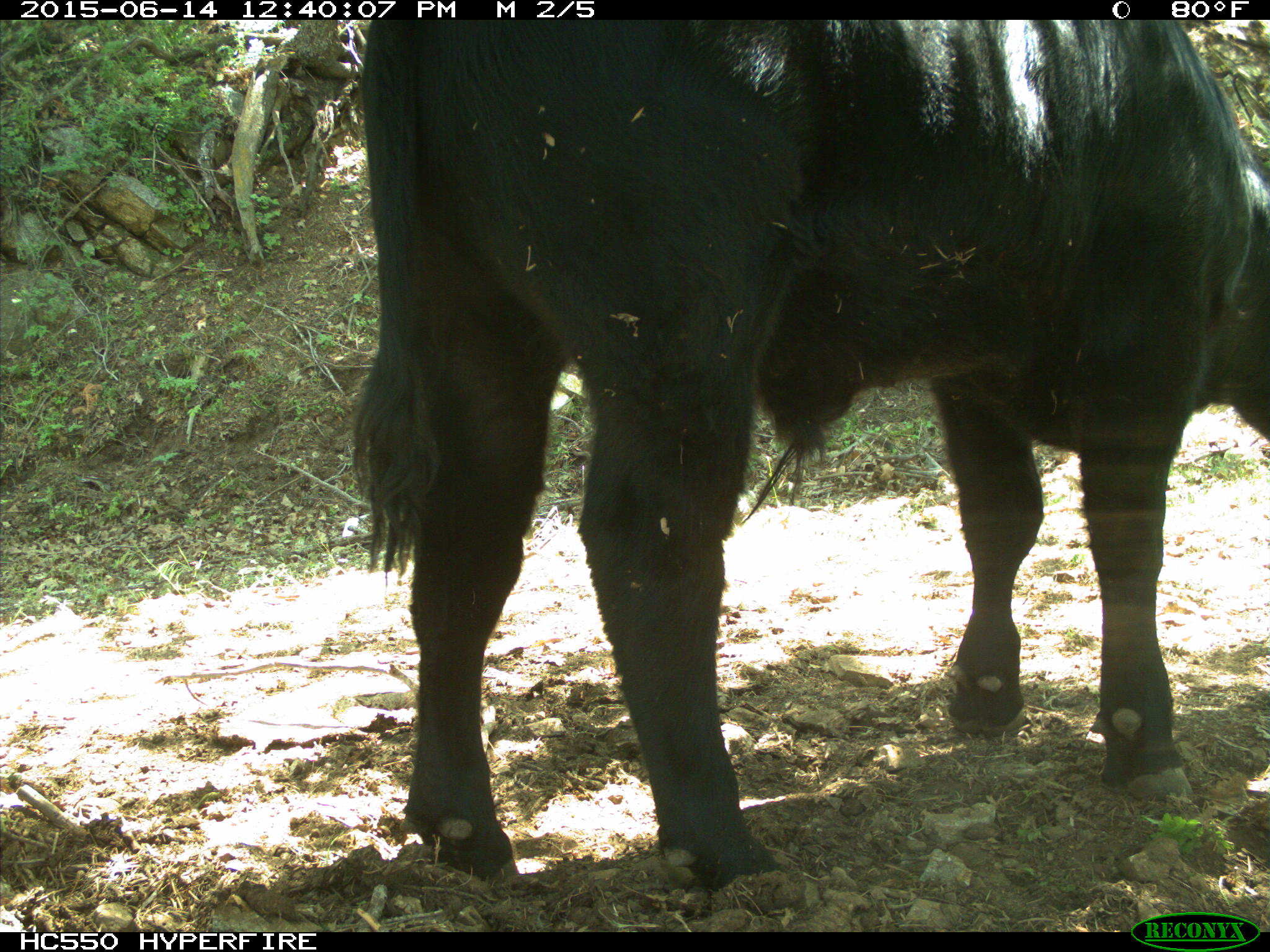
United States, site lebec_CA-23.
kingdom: Animalia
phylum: Chordata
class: Mammalia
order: Artiodactyla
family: Bovidae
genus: Bos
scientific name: Bos taurus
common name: domestic cow